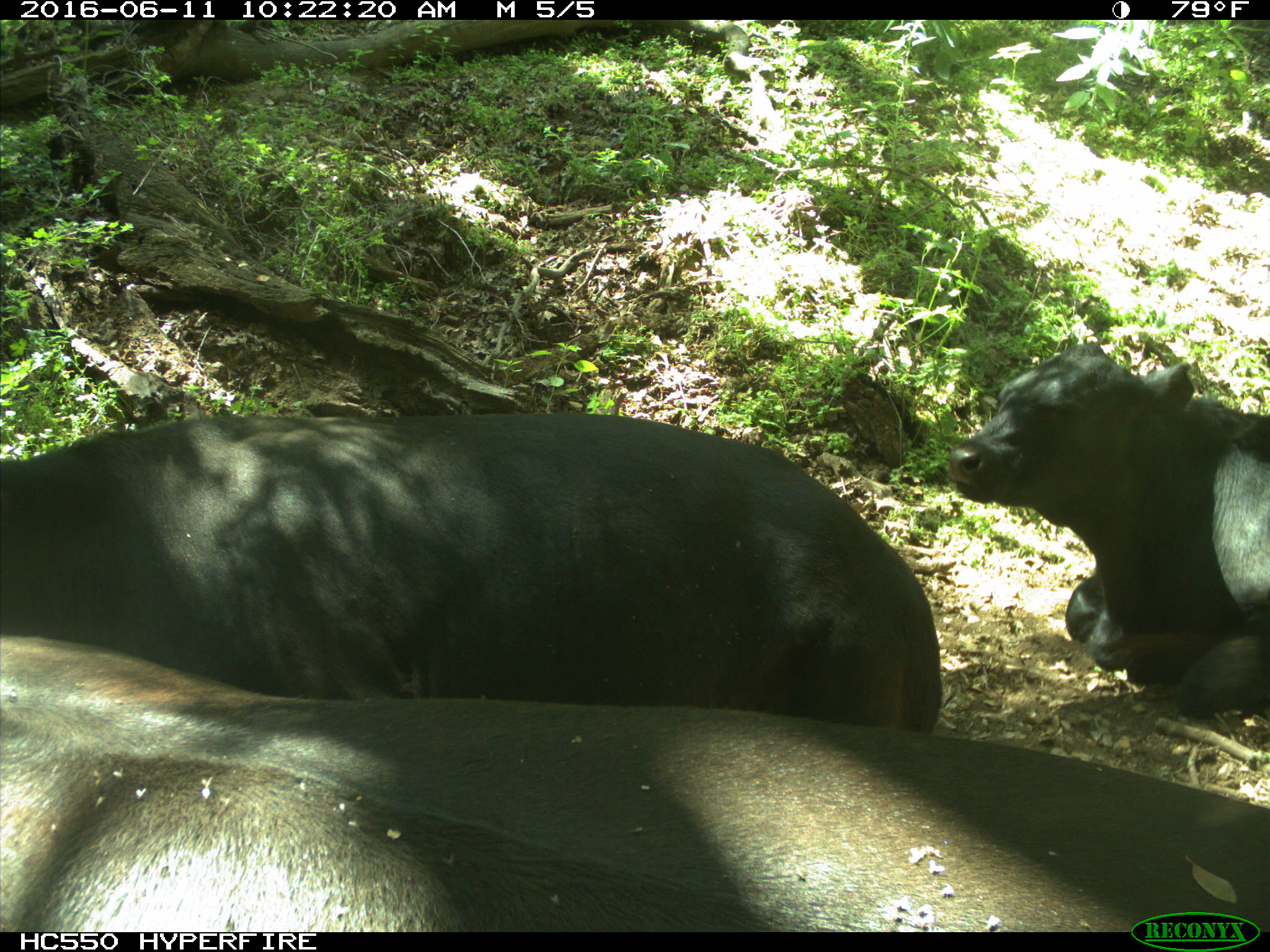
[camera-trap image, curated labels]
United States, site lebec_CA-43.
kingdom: Animalia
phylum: Chordata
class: Mammalia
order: Artiodactyla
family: Bovidae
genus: Bos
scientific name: Bos taurus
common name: domestic cow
Bos taurus (domestic cow).